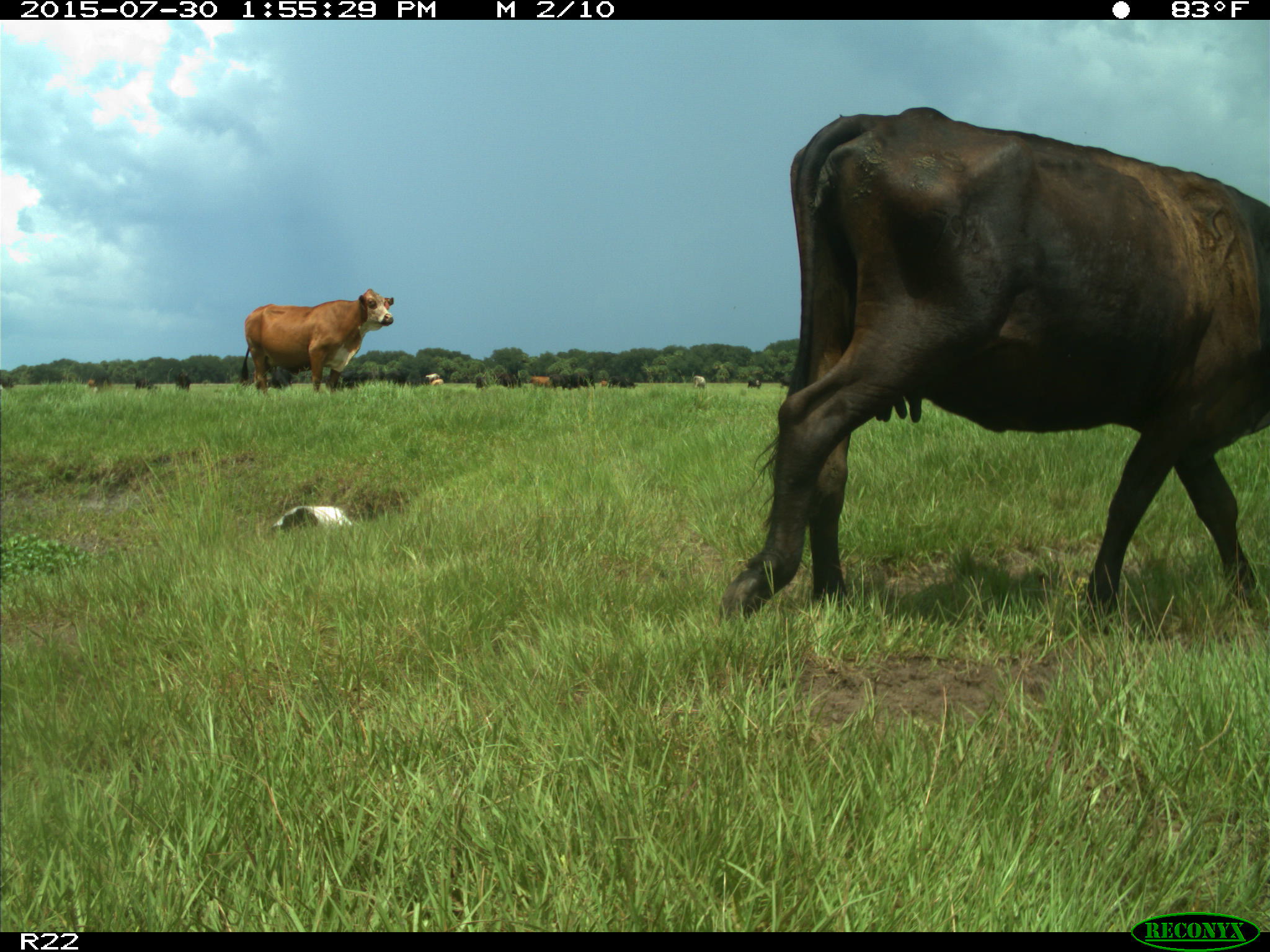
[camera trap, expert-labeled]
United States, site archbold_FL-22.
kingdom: Animalia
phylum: Chordata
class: Mammalia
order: Artiodactyla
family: Bovidae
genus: Bos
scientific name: Bos taurus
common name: domestic cow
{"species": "Bos taurus (domestic cow)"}